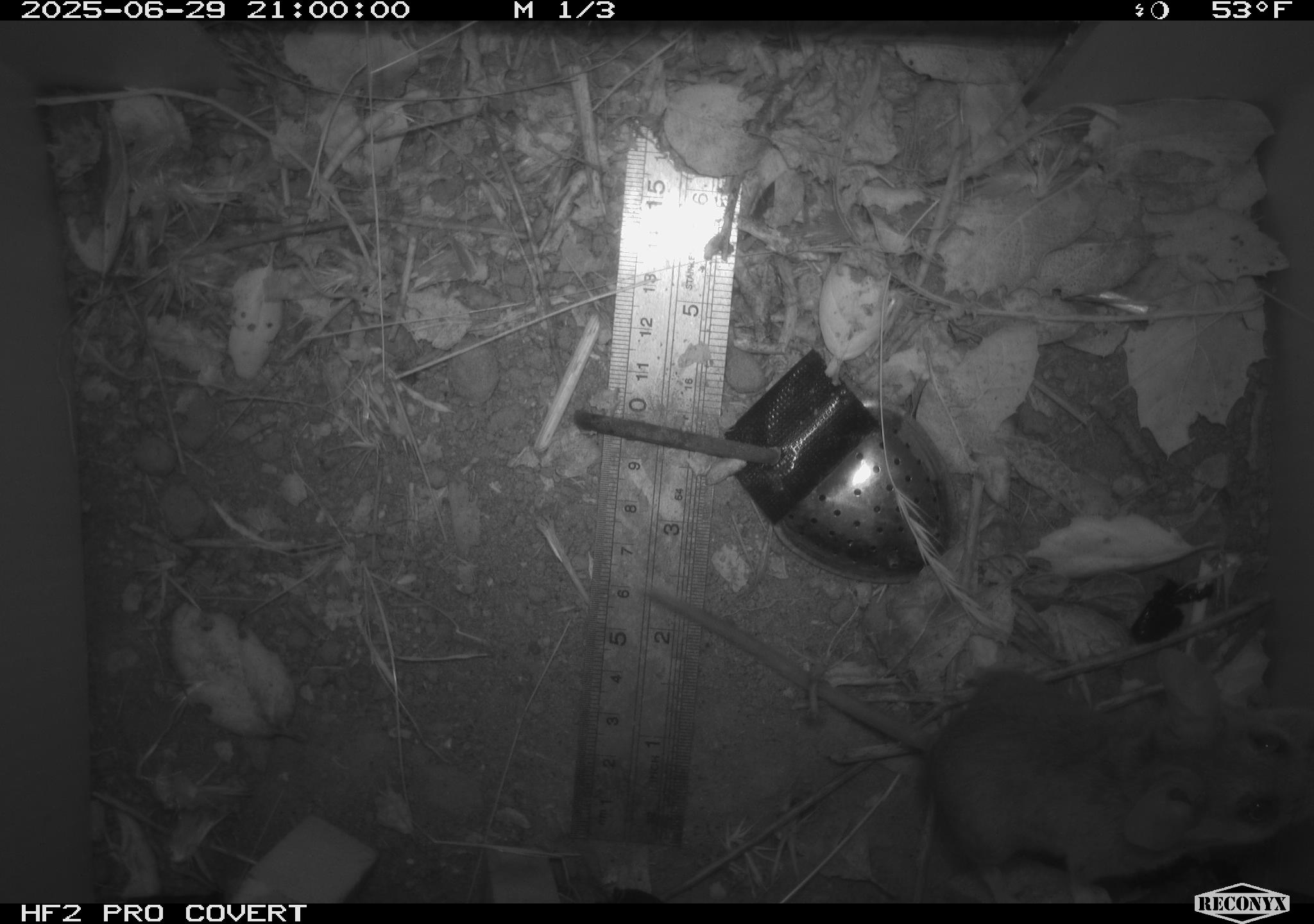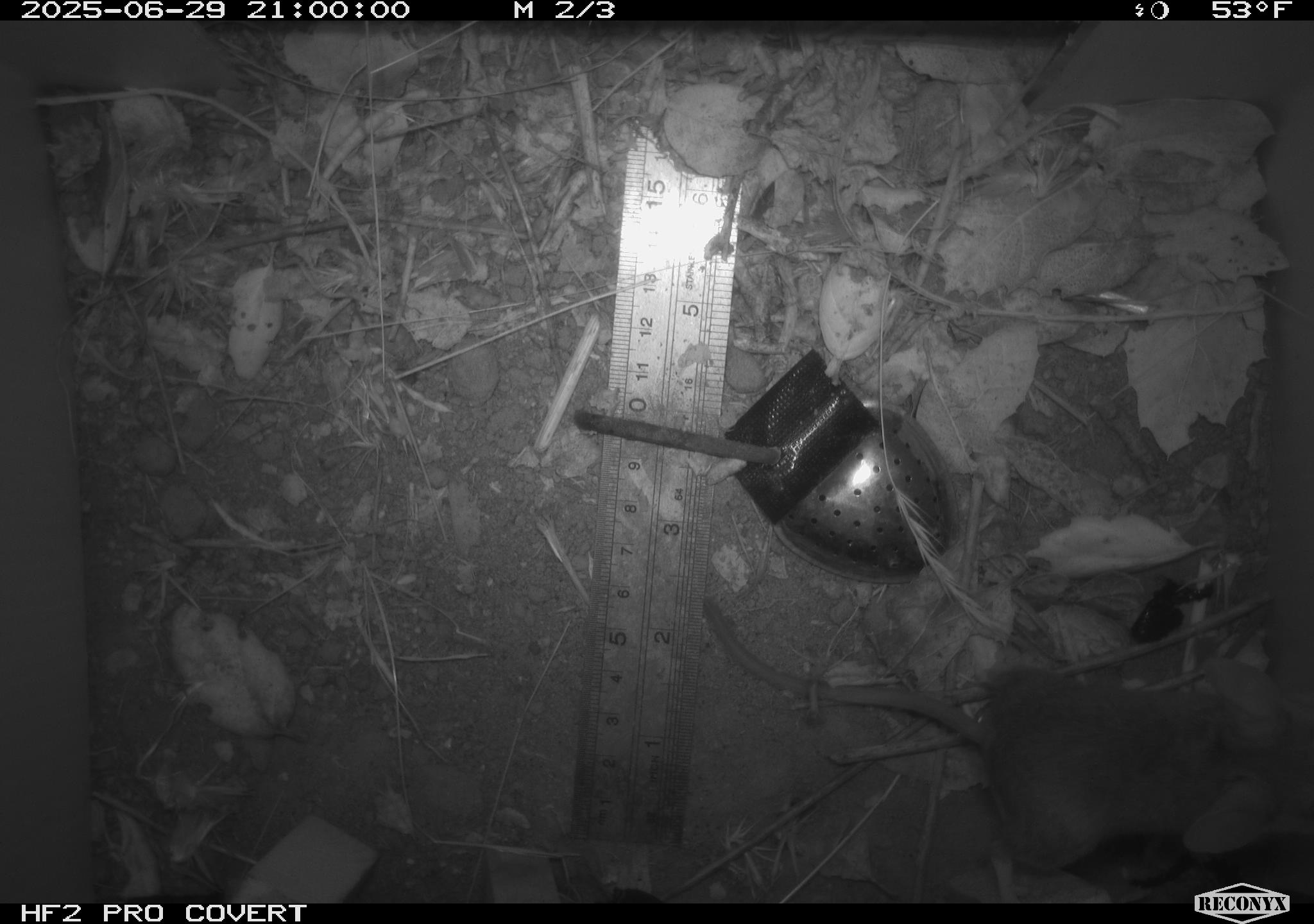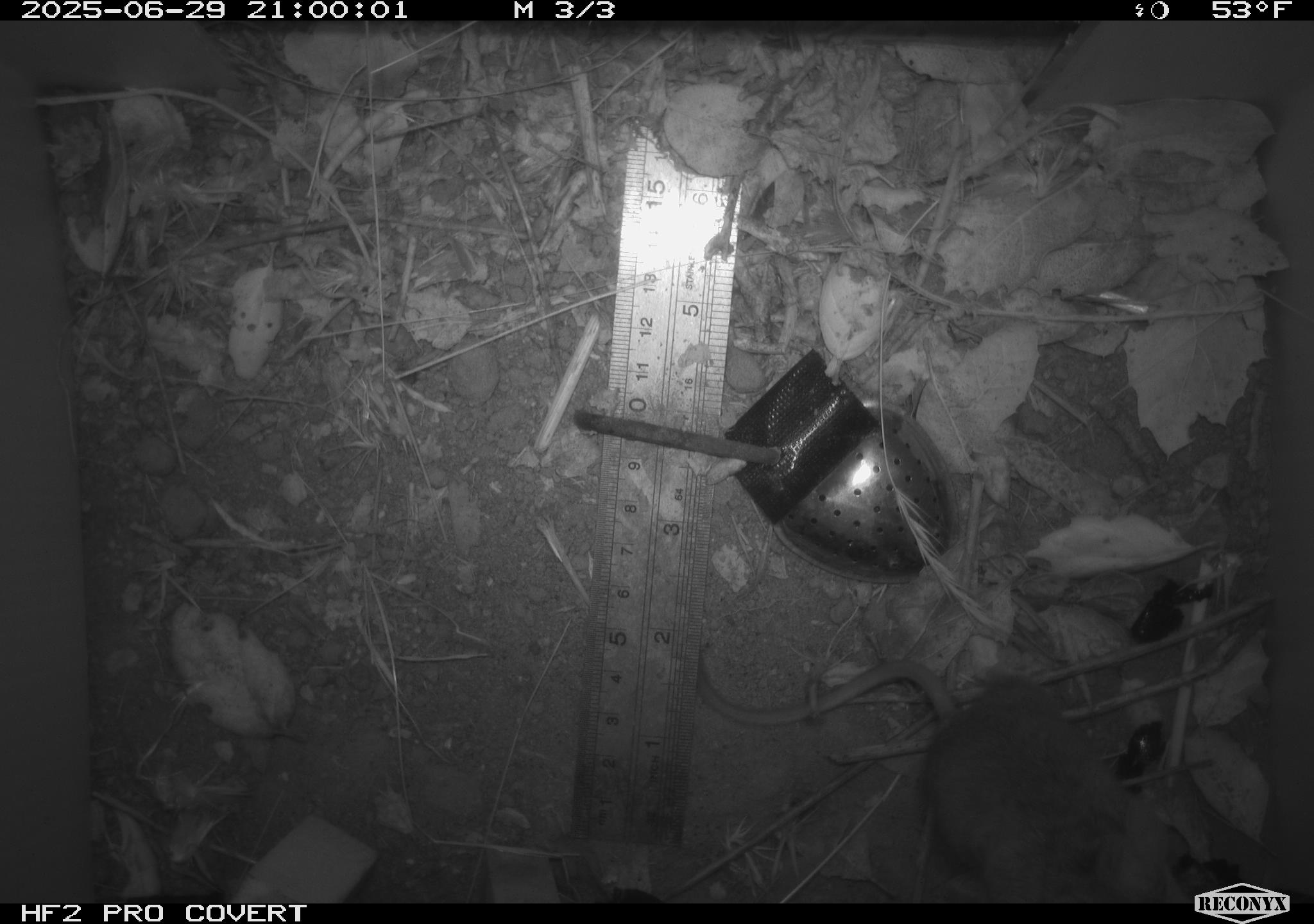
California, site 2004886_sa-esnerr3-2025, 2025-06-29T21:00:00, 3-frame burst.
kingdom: Animalia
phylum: Chordata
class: Mammalia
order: Rodentia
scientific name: Rodentia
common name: rodent